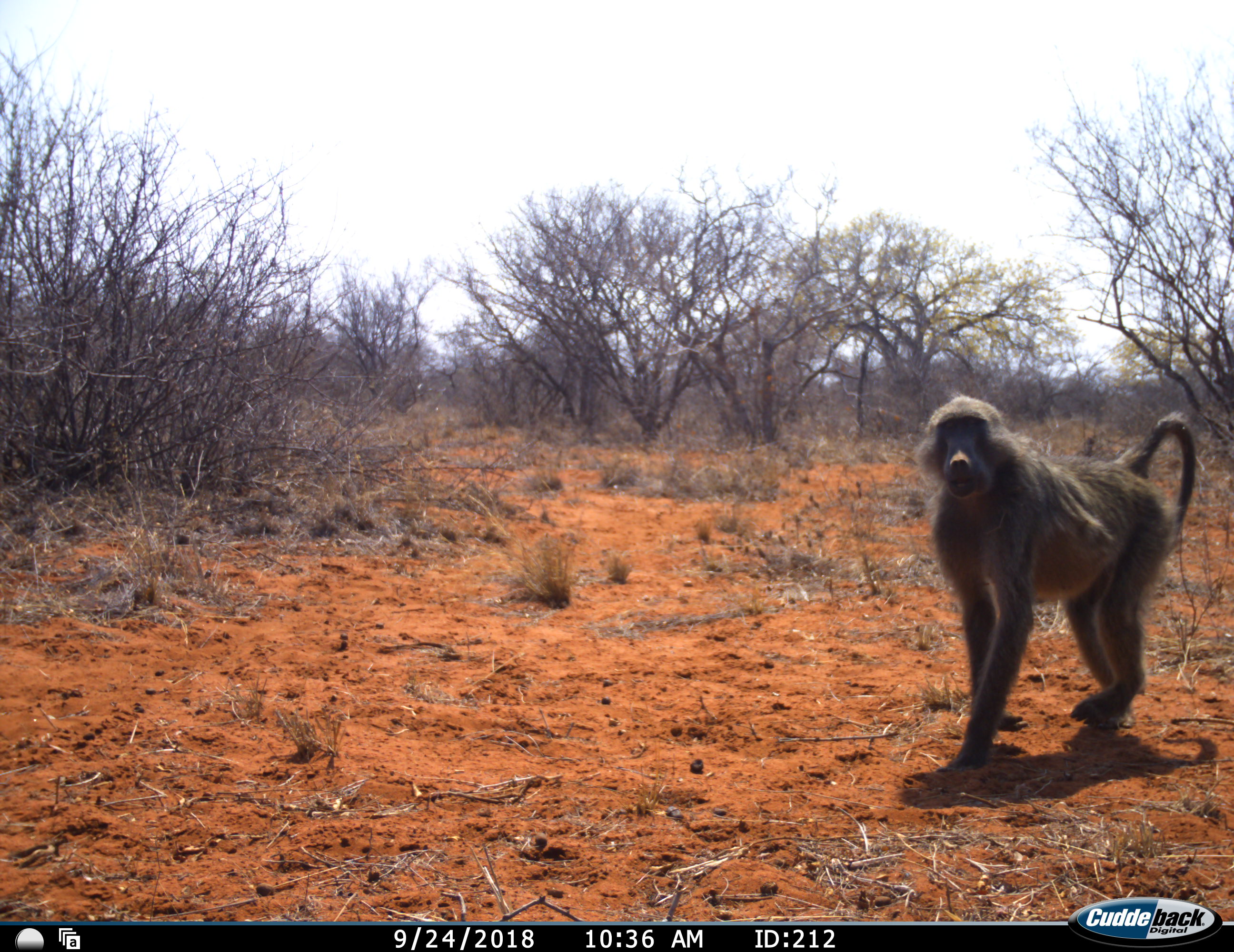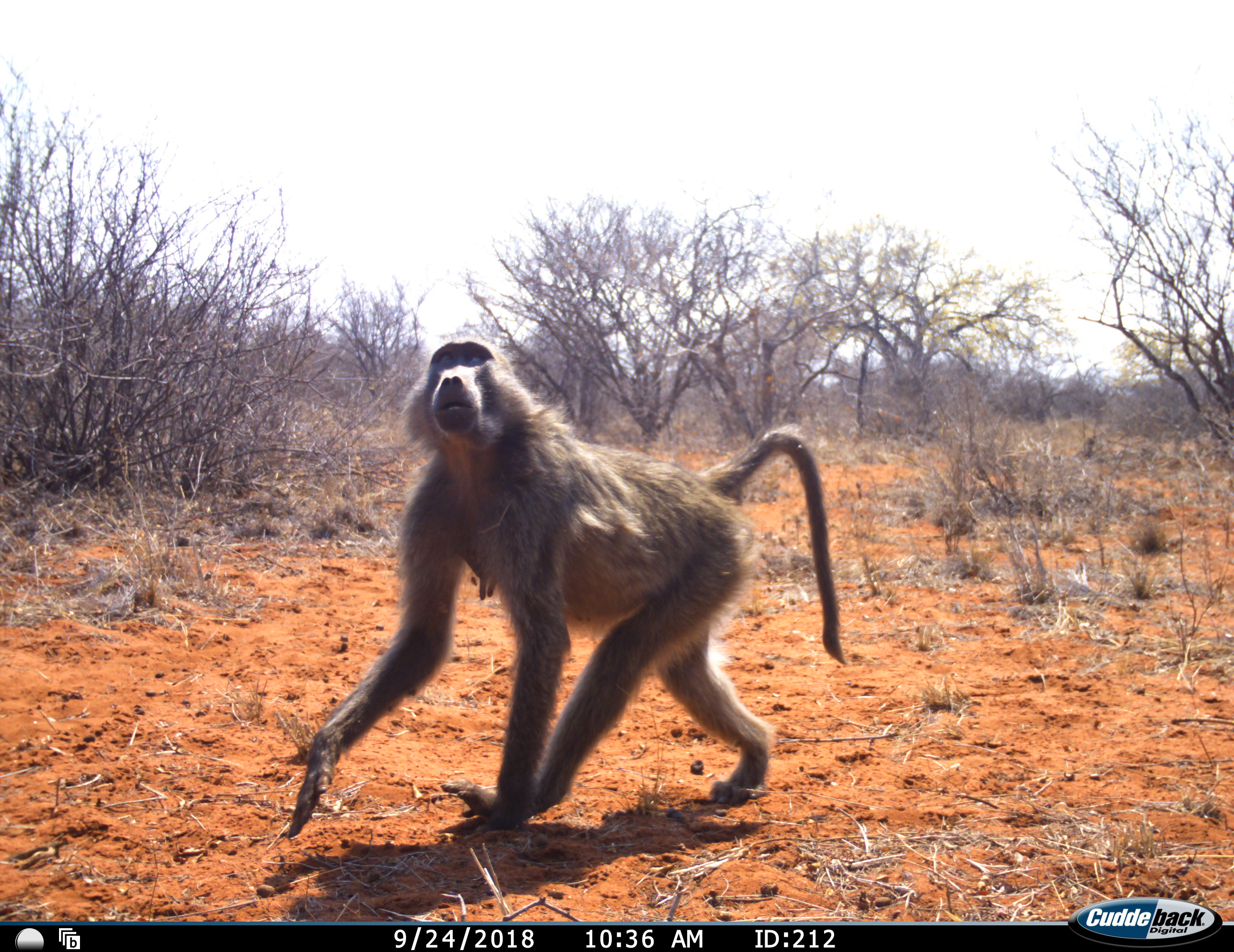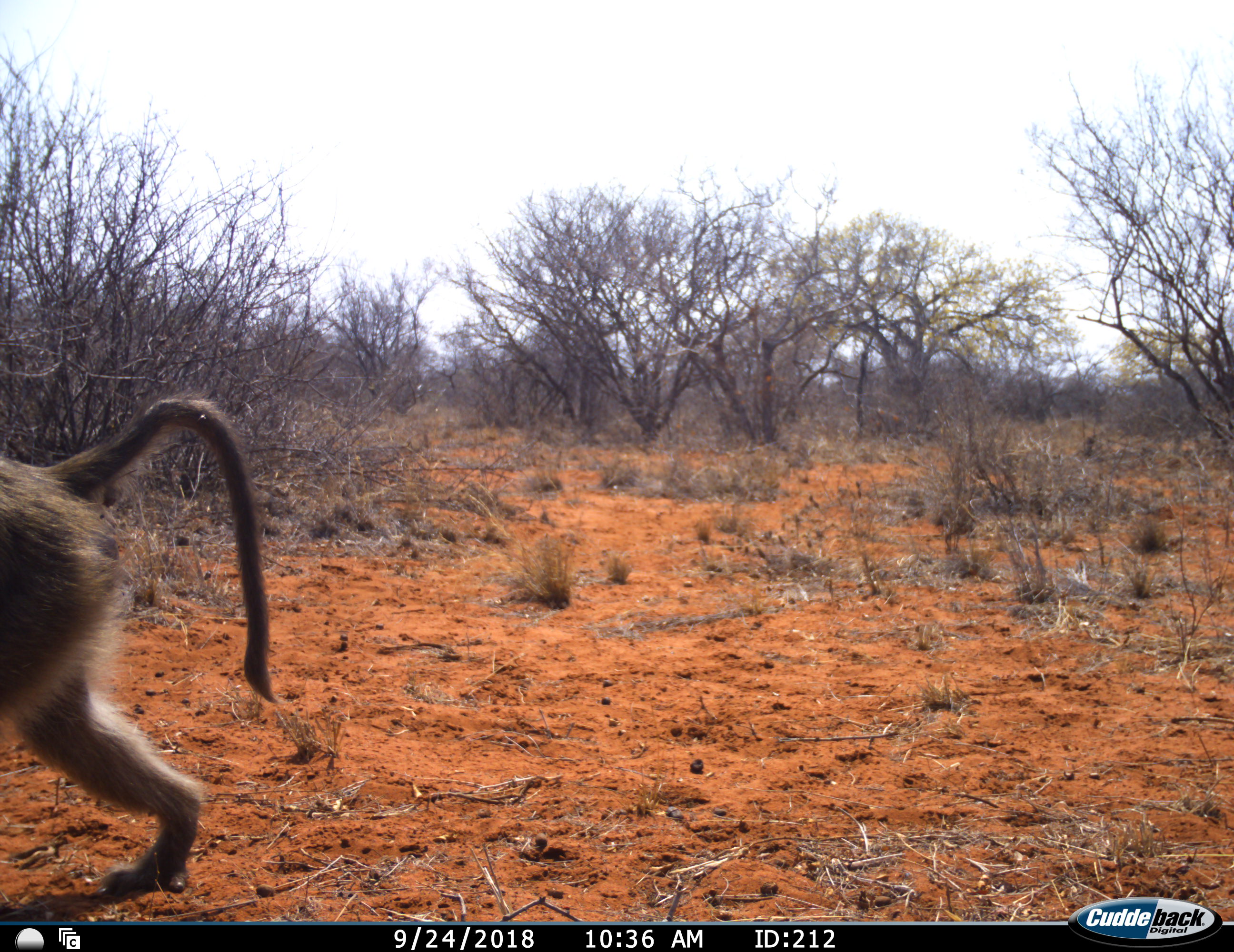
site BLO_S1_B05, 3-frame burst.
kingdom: Animalia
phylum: Chordata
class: Mammalia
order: Primates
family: Cercopithecidae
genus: Papio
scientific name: Papio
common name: baboon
Baboon (Papio), count 1. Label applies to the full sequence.